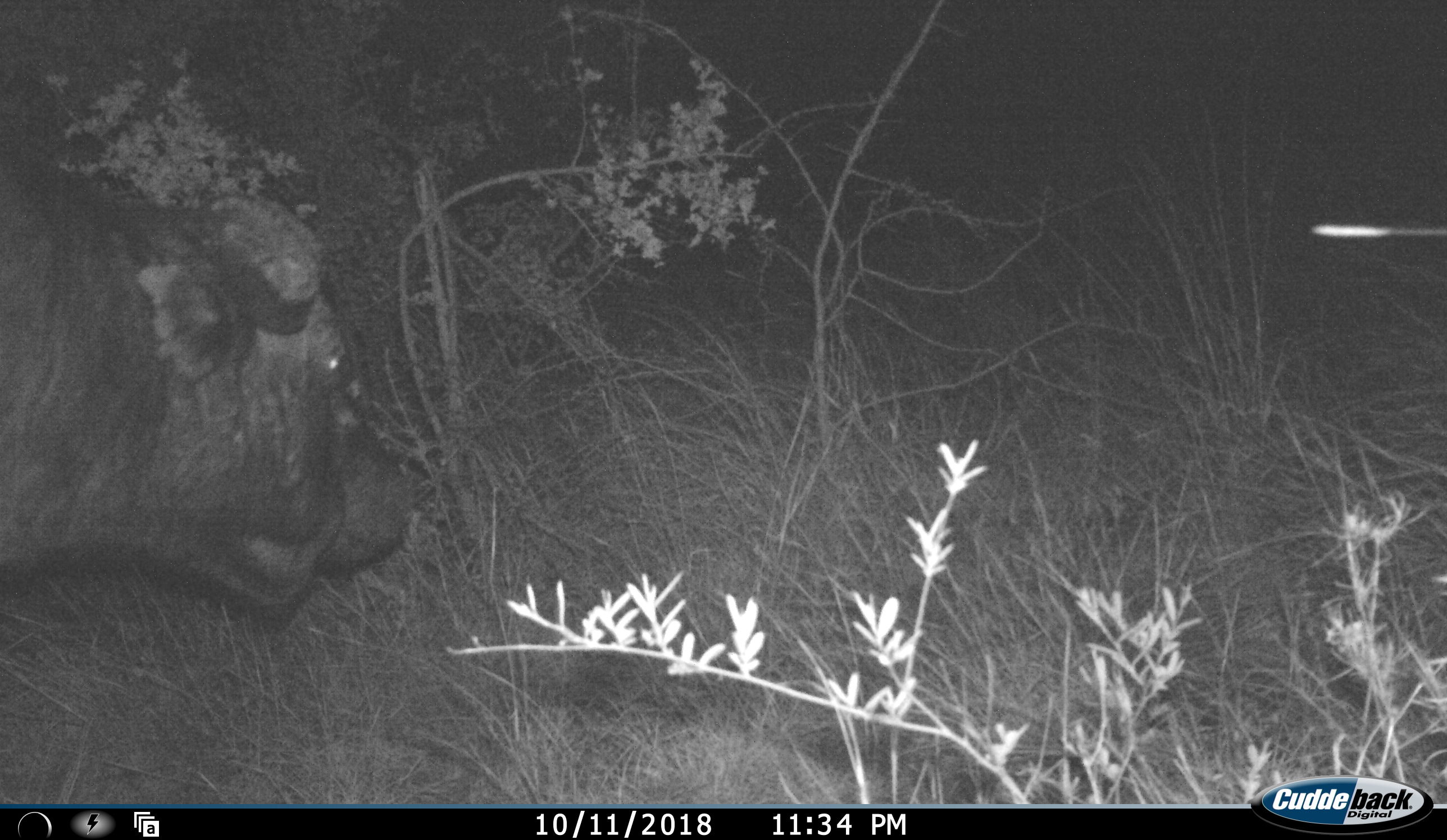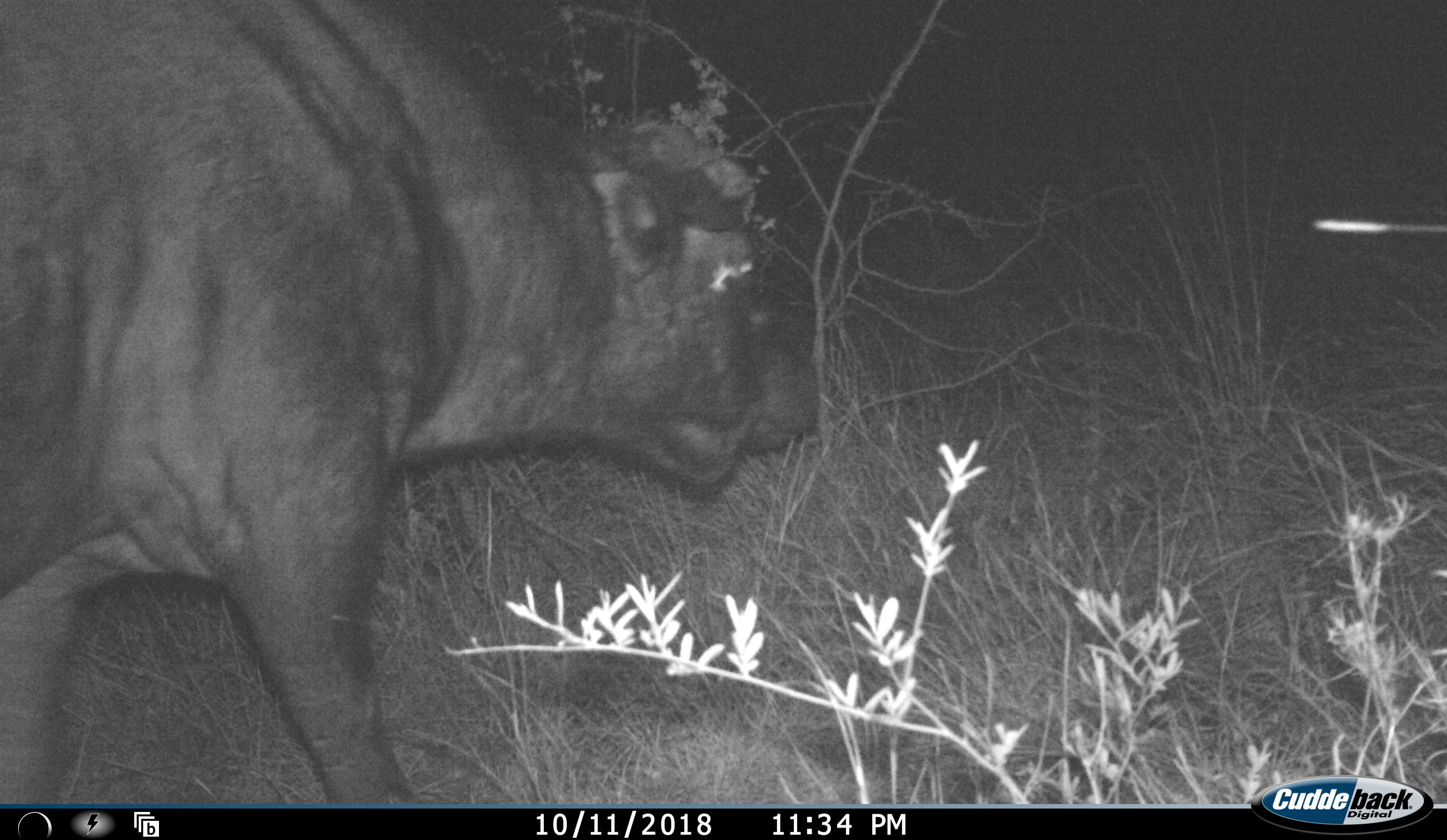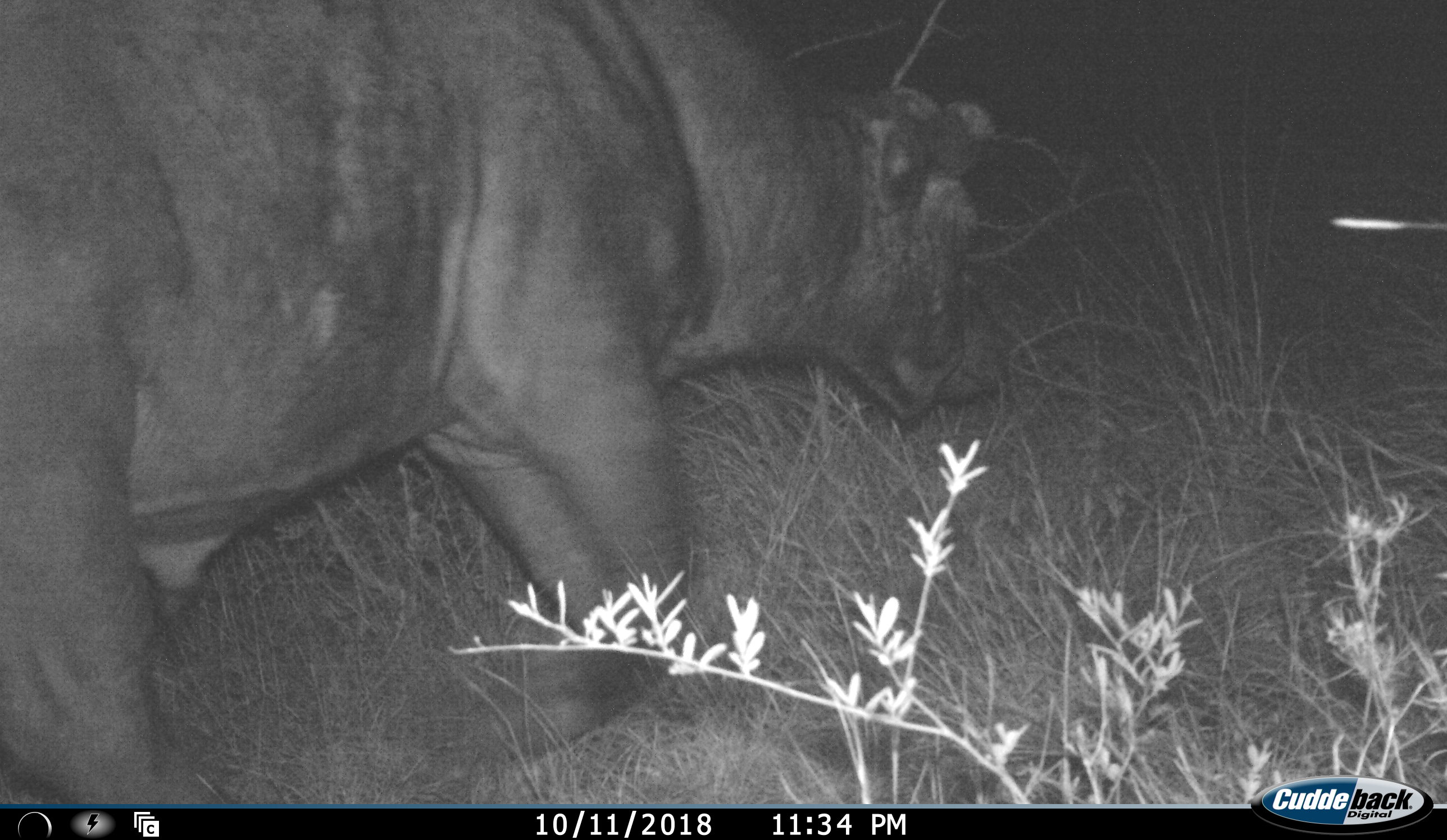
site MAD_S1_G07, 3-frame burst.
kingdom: Animalia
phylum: Chordata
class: Mammalia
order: Artiodactyla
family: Bovidae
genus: Syncerus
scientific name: Syncerus caffer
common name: african buffalo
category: buffalo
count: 1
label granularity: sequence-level